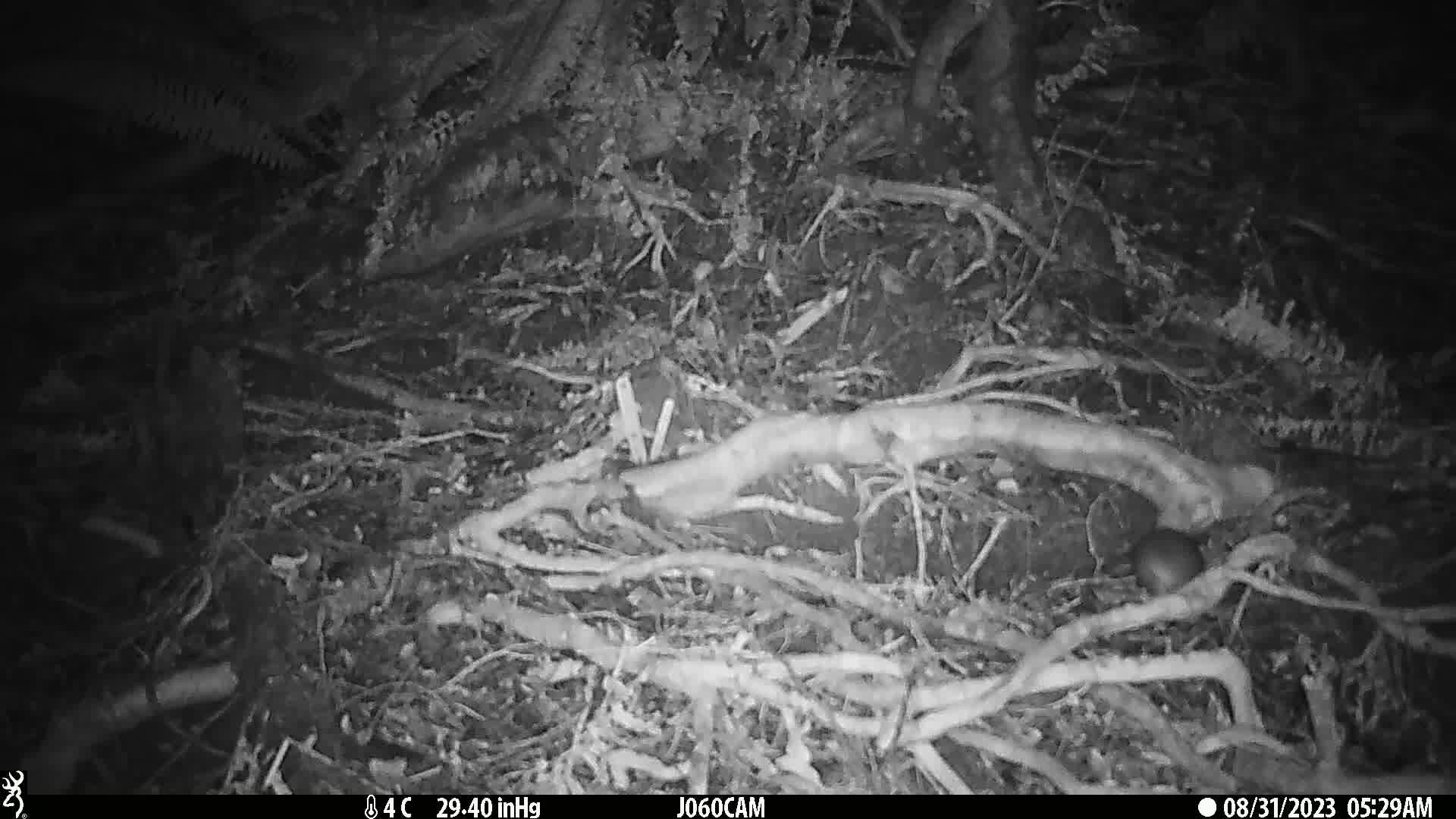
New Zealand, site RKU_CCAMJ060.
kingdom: Animalia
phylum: Chordata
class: Mammalia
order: Rodentia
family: Muridae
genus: Rattus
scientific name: Rattus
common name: rat